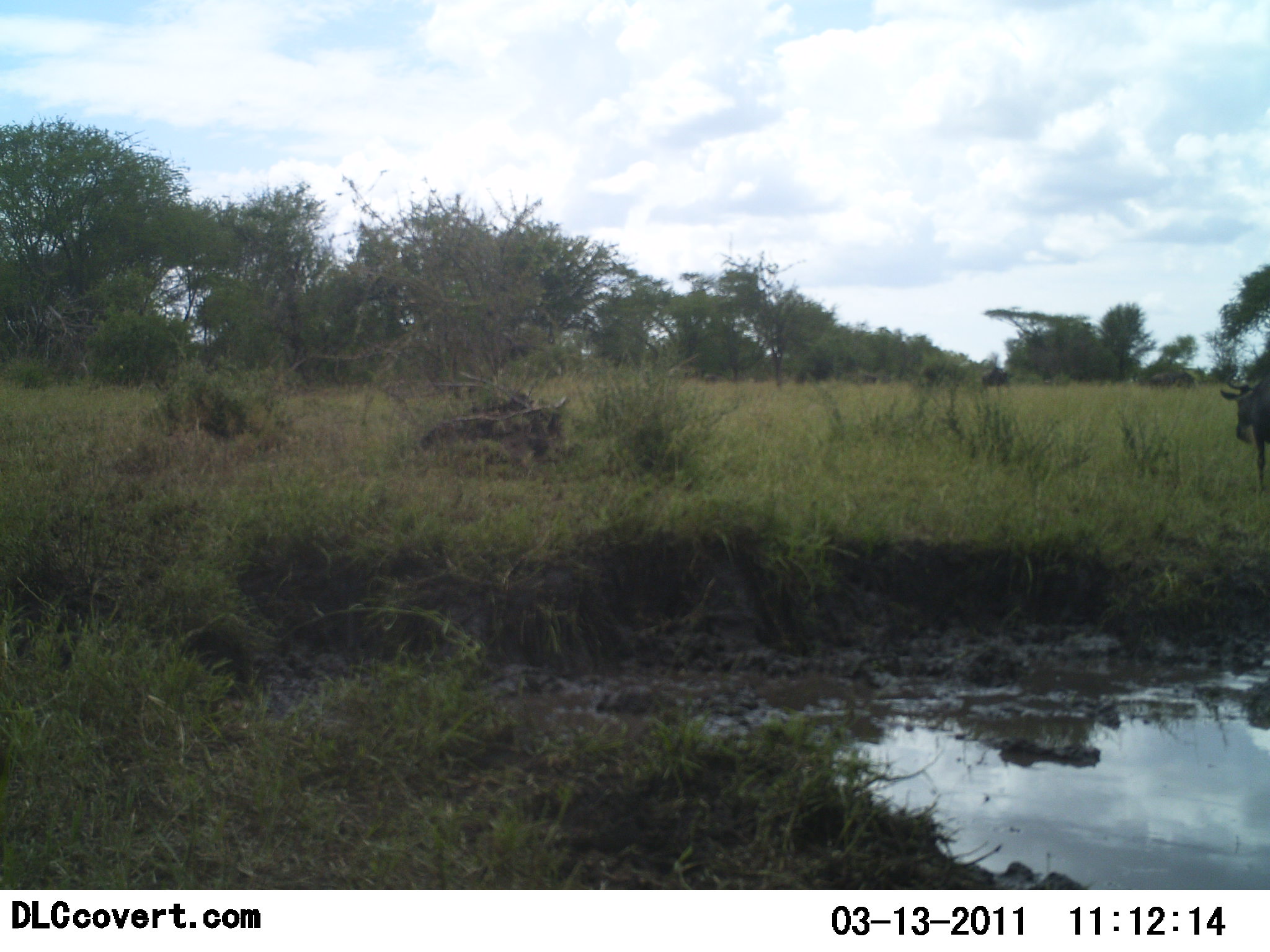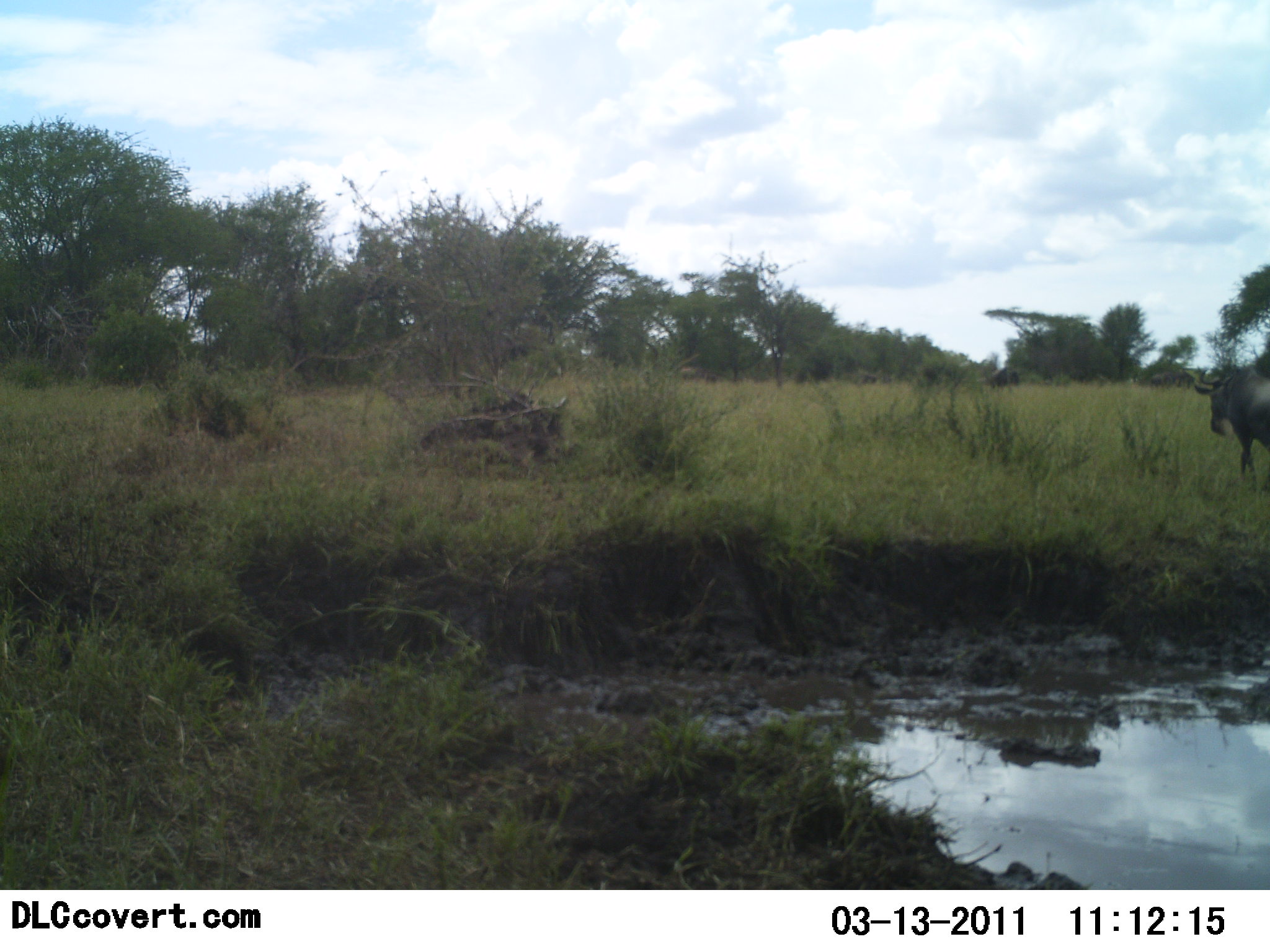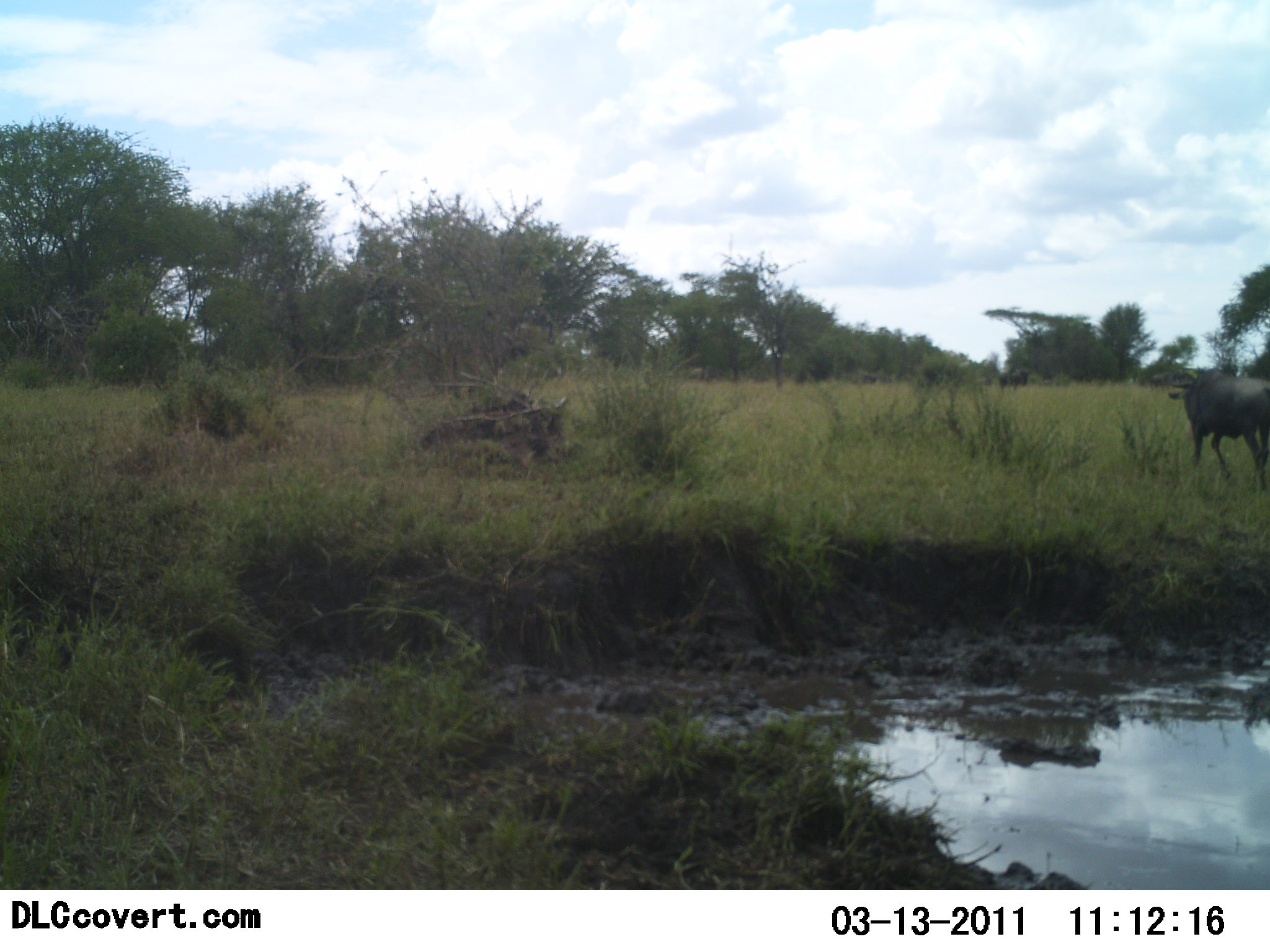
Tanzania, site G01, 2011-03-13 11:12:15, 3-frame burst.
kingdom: Animalia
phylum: Chordata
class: Mammalia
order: Artiodactyla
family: Bovidae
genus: Connochaetes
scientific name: Connochaetes taurinus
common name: blue wildebeest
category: wildebeest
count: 3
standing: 17%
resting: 0%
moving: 92%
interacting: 0%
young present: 0%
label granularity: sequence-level